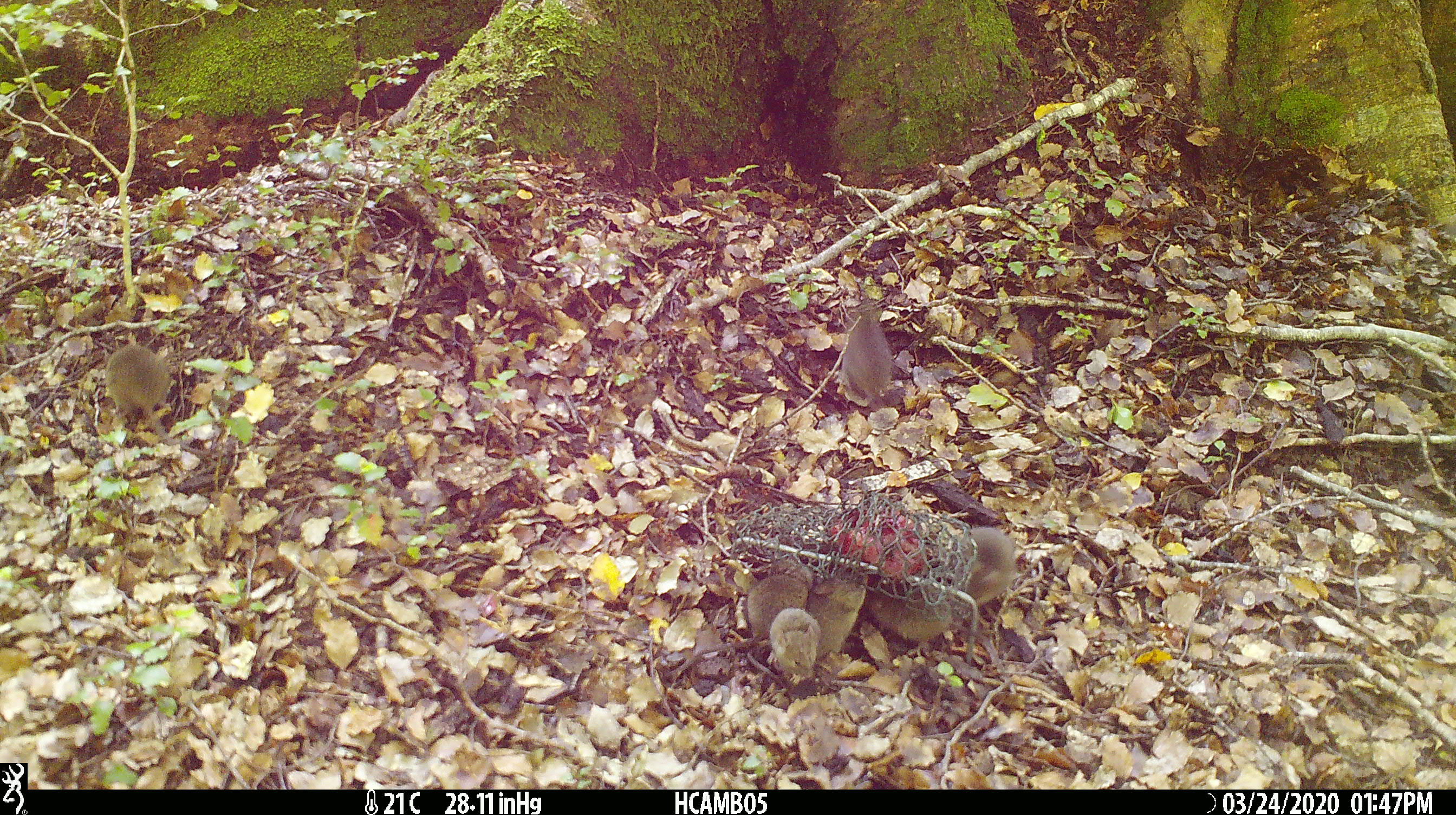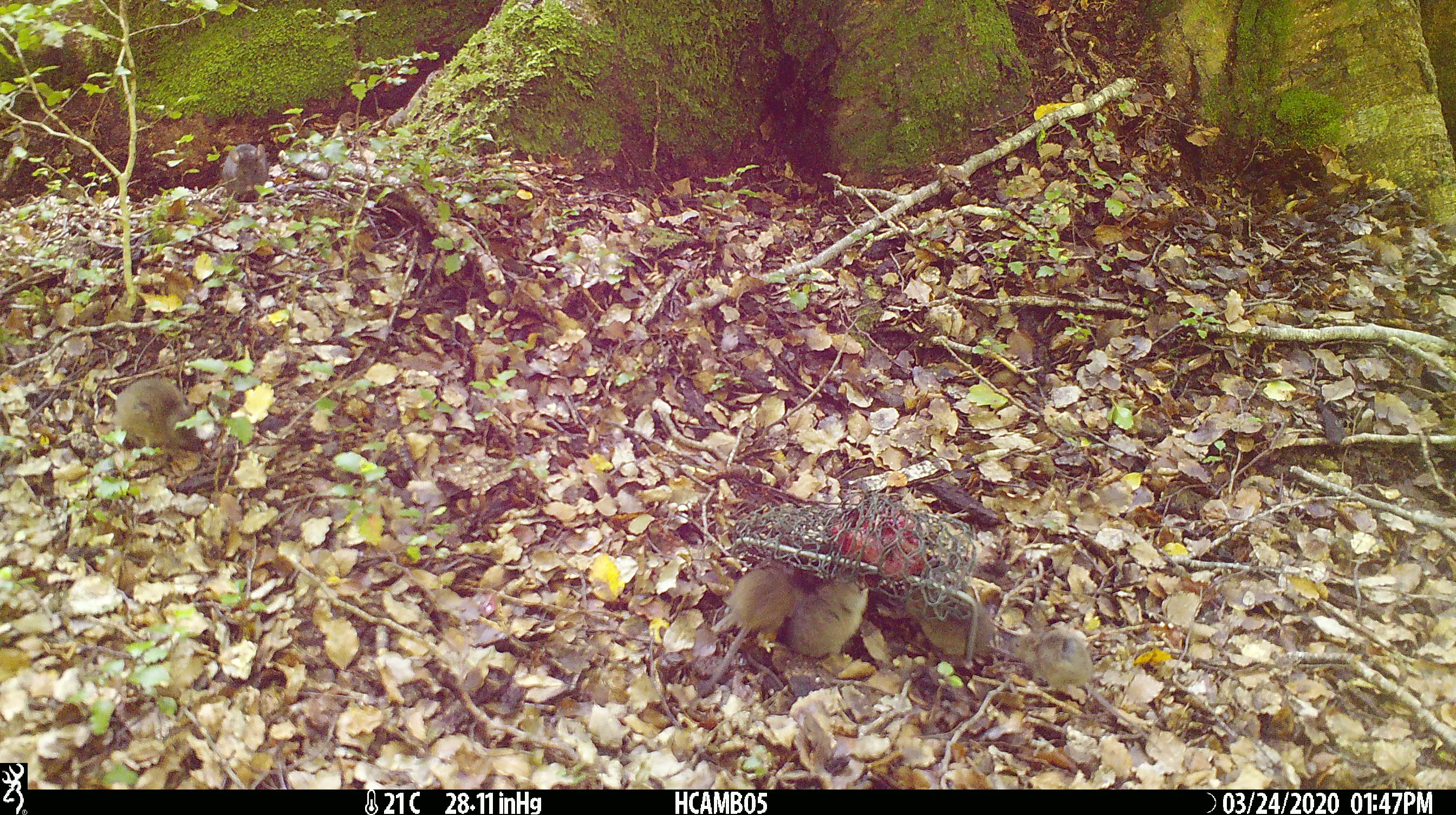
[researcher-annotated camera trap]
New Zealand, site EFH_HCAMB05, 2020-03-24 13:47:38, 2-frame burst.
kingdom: Animalia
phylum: Chordata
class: Mammalia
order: Rodentia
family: Muridae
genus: Mus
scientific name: Mus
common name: mouse